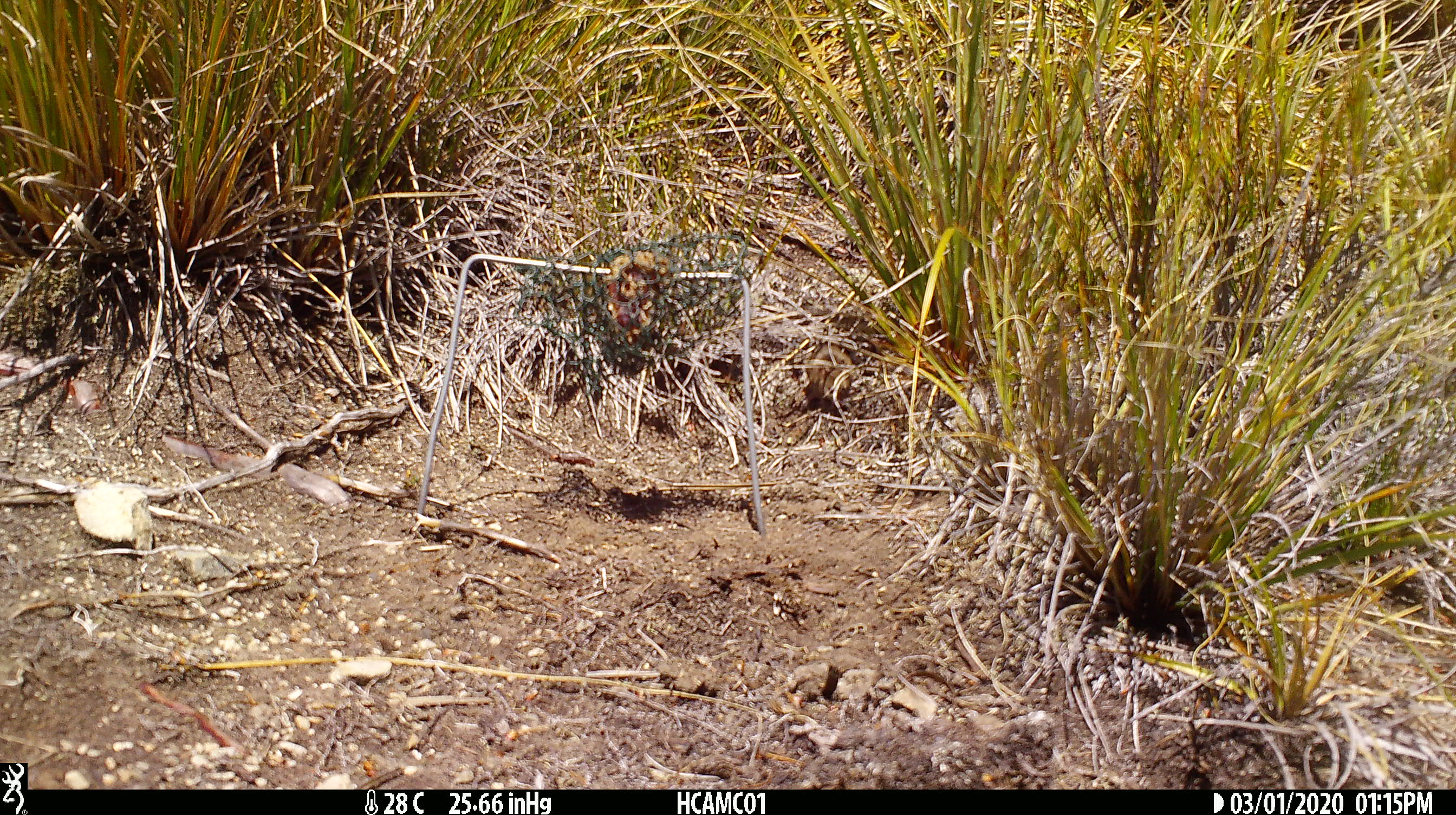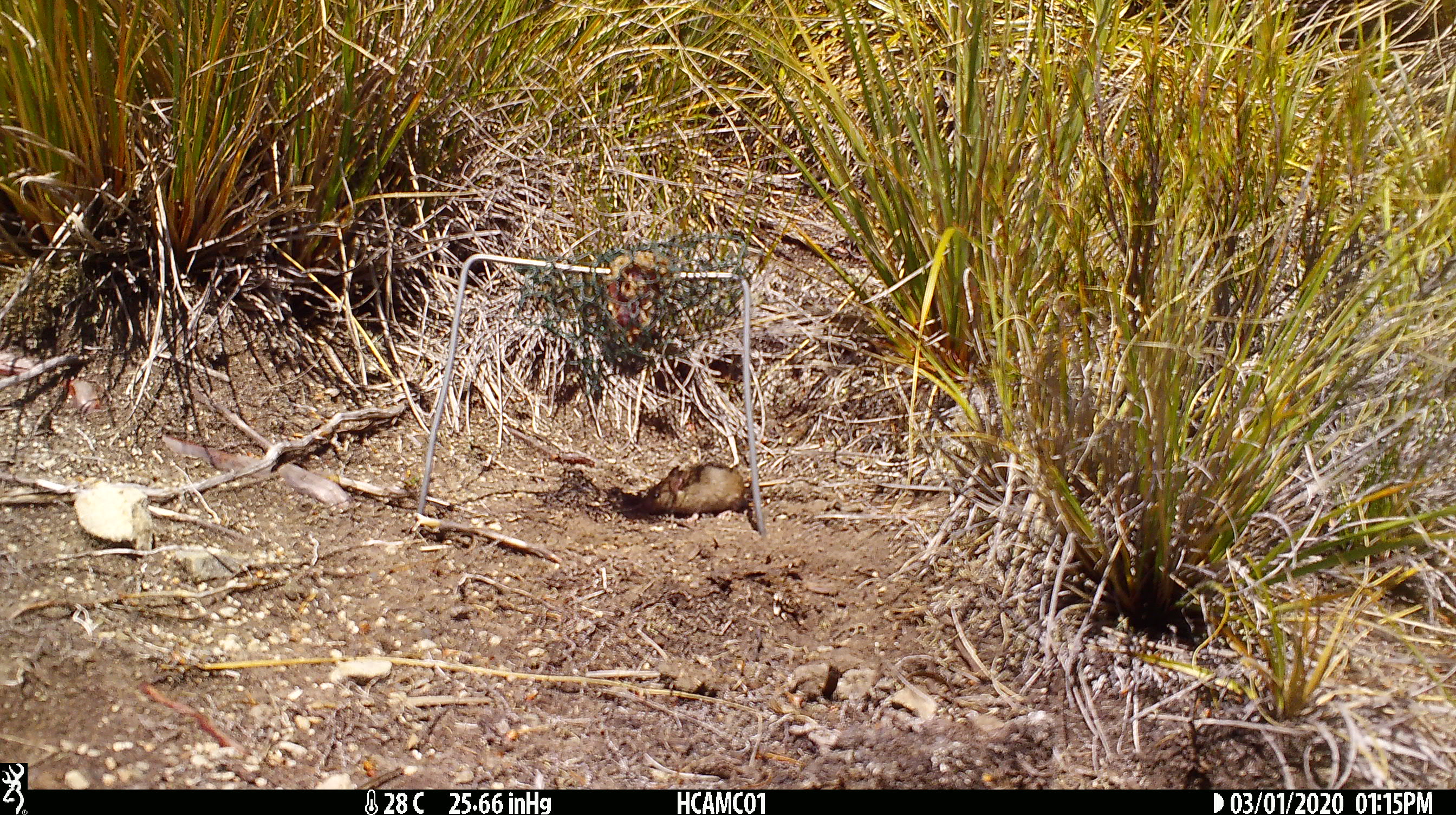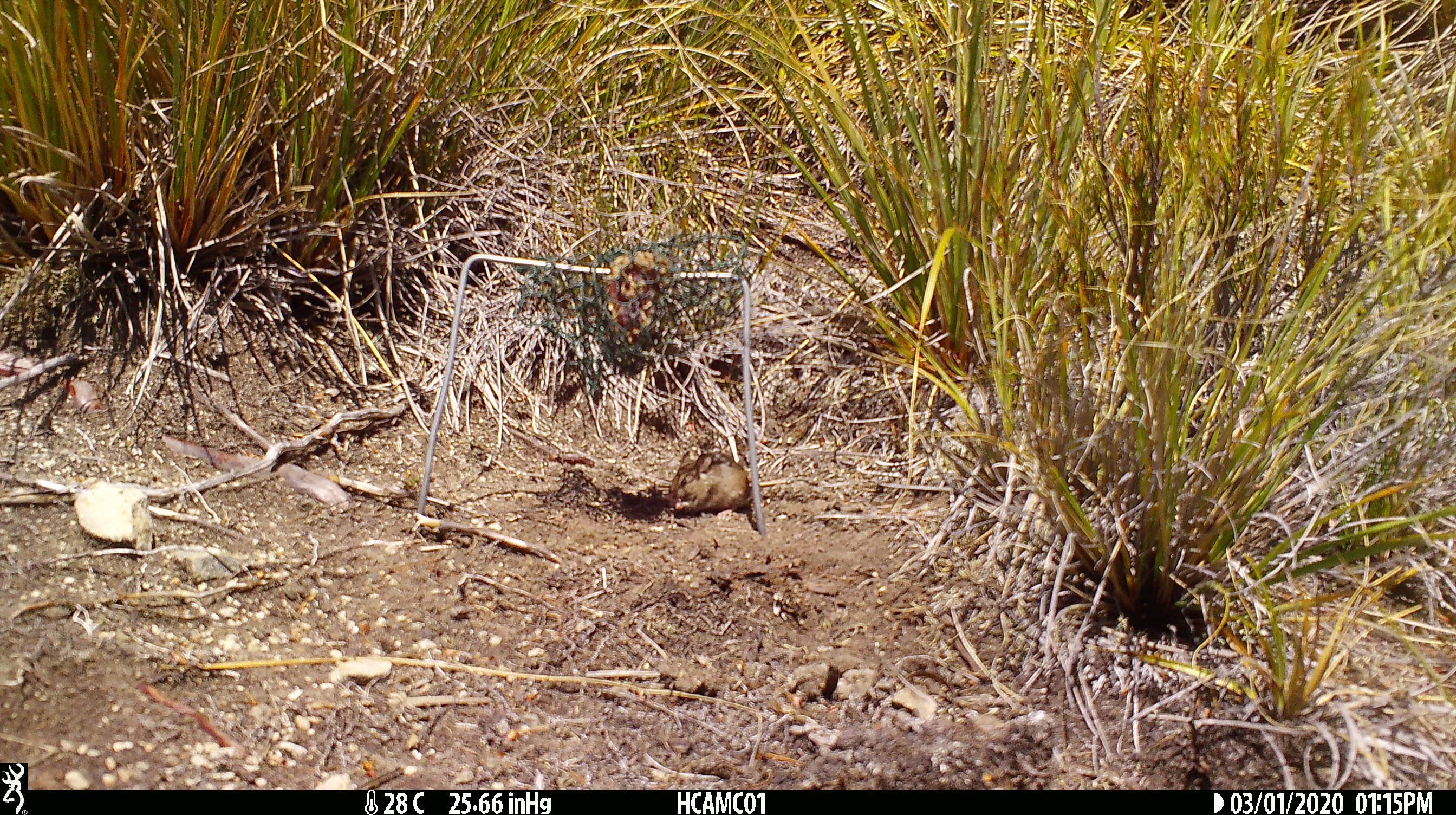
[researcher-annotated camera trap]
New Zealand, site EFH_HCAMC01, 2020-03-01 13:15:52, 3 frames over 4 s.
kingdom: Animalia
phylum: Chordata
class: Mammalia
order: Rodentia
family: Muridae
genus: Mus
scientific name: Mus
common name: mouse